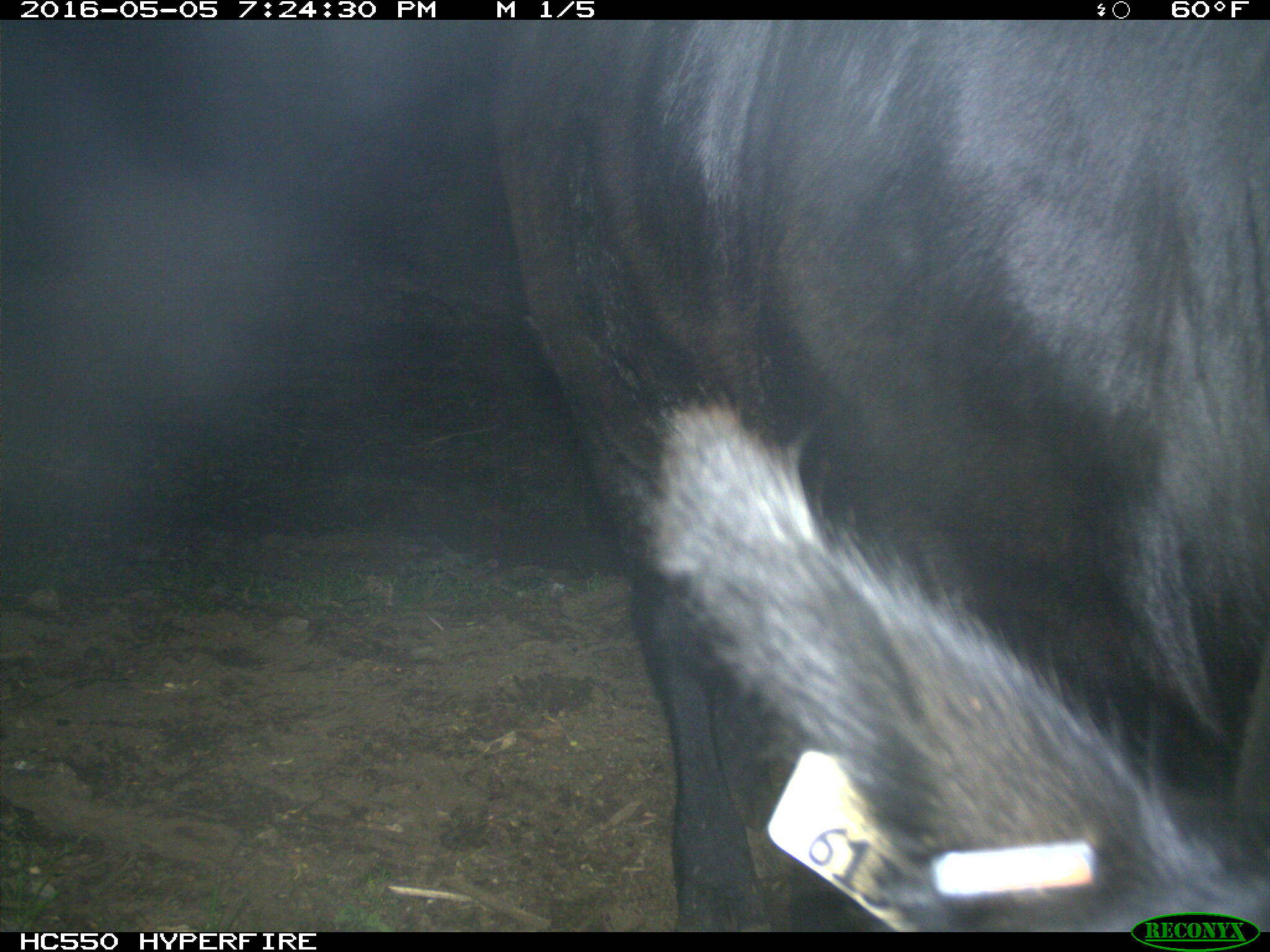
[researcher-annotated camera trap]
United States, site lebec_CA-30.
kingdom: Animalia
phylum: Chordata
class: Mammalia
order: Artiodactyla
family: Bovidae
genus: Bos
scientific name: Bos taurus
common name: domestic cow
Bos taurus (domestic cow).